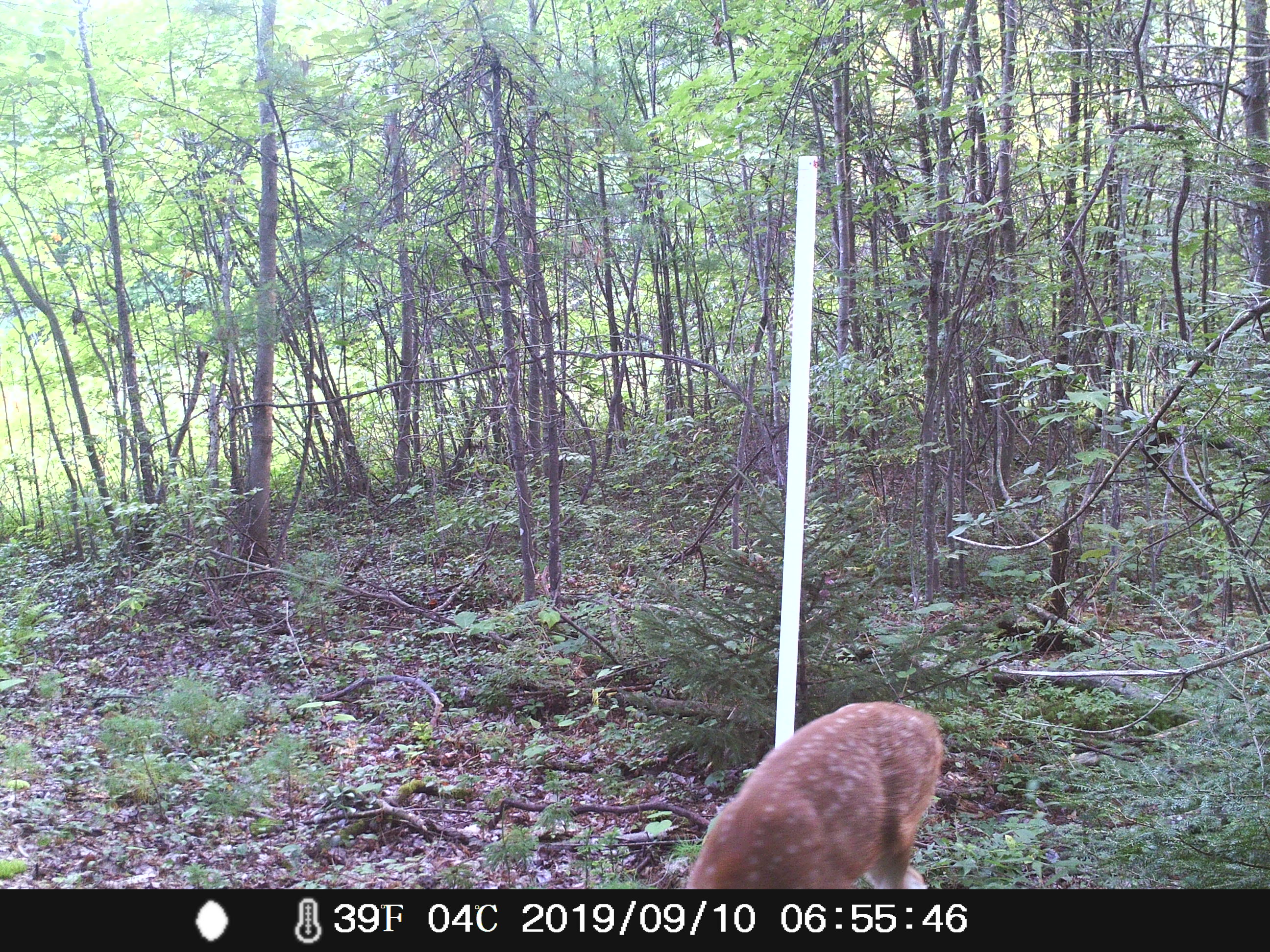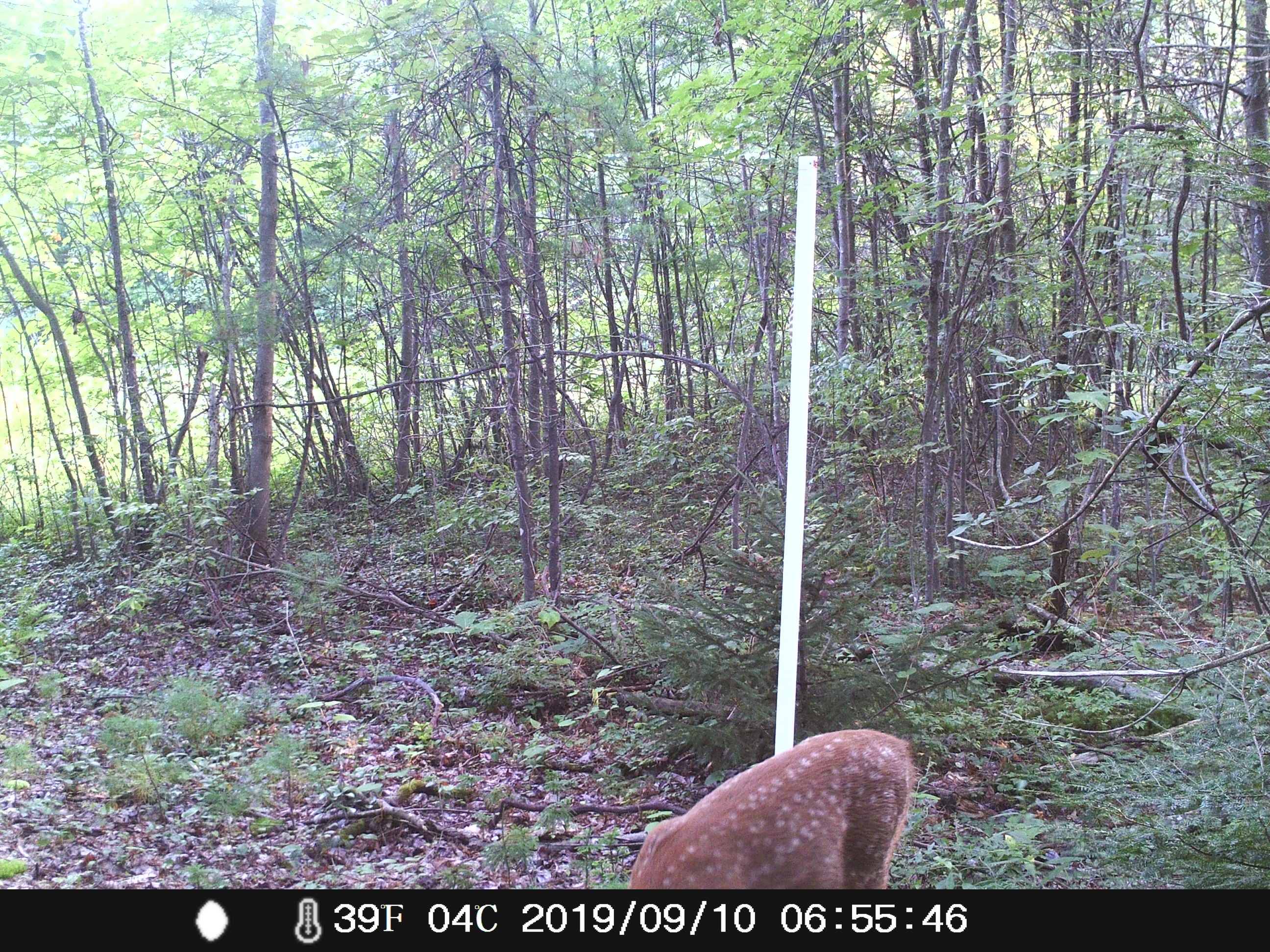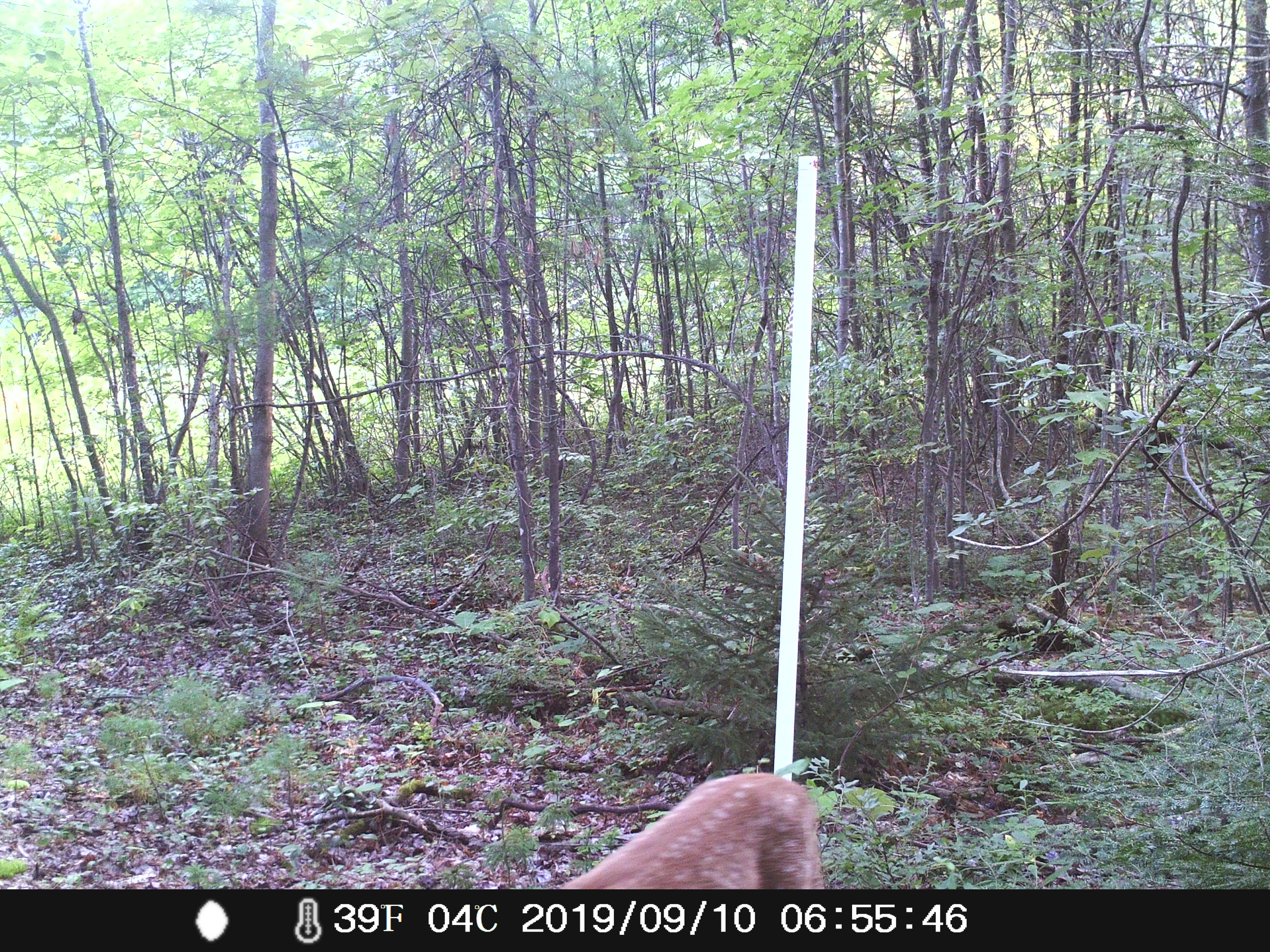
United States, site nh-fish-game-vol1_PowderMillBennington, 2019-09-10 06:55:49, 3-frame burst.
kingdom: Animalia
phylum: Chordata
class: Mammalia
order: Artiodactyla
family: Cervidae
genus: Odocoileus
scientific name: Odocoileus virginianus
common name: white-tailed deer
White-tailed deer (Odocoileus virginianus).